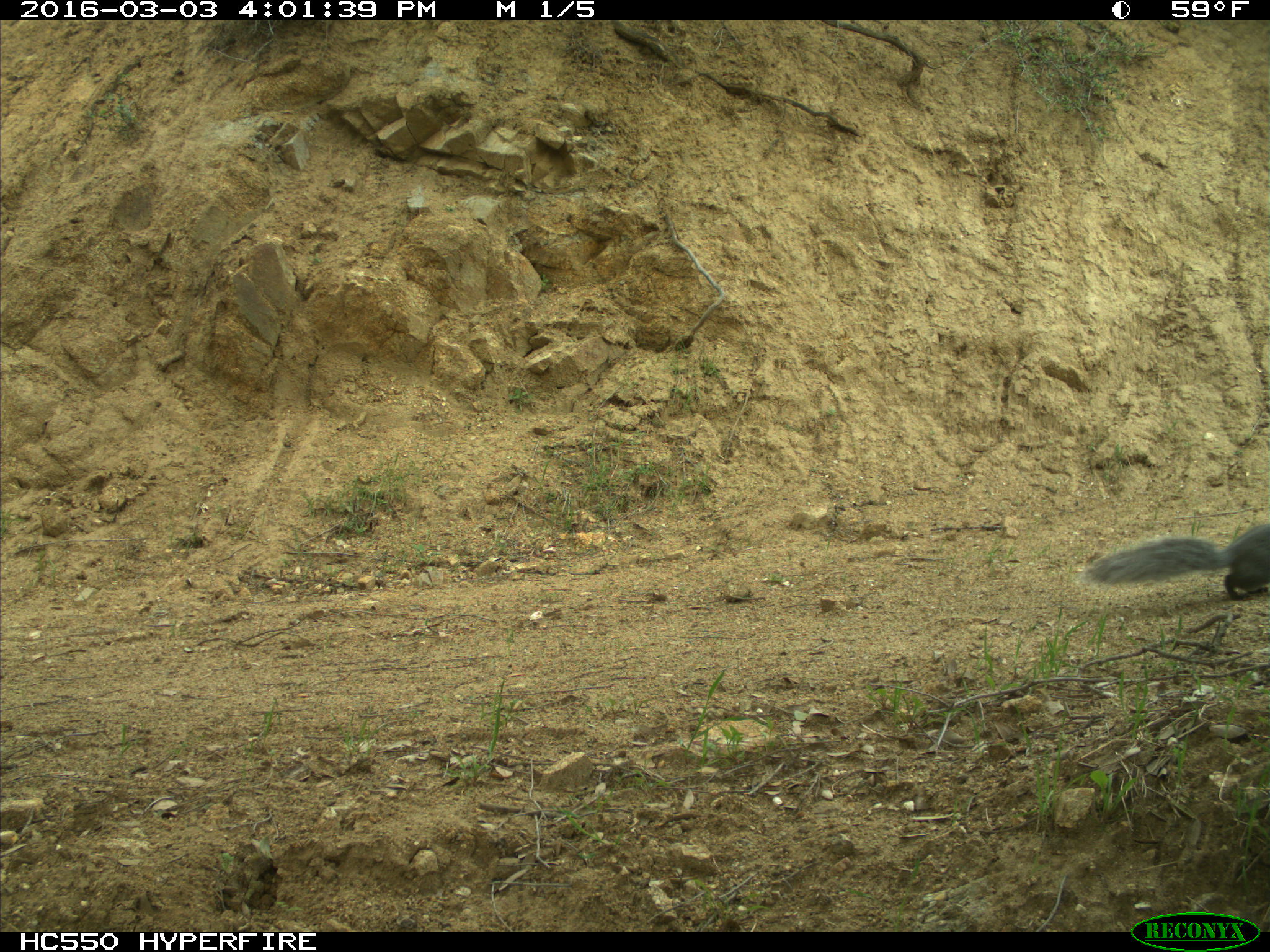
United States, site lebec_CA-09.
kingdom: Animalia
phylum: Chordata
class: Mammalia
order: Rodentia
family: Sciuridae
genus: Sciurus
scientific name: Sciurus carolinensis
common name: eastern gray squirrel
Sciurus carolinensis (eastern gray squirrel).